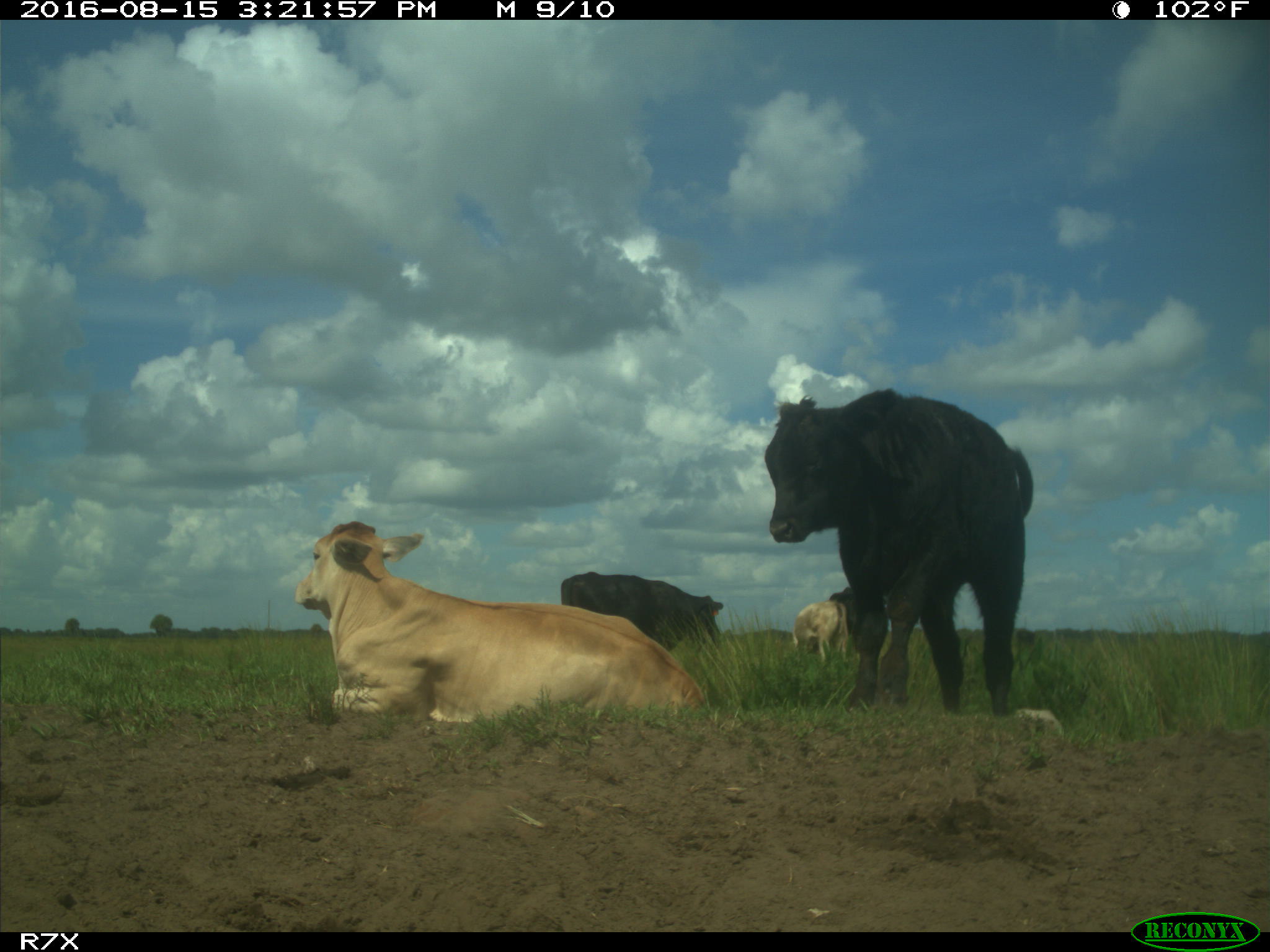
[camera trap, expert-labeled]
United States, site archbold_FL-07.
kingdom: Animalia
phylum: Chordata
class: Mammalia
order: Artiodactyla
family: Bovidae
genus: Bos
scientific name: Bos taurus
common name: domestic cow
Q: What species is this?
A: Bos taurus (domestic cow).